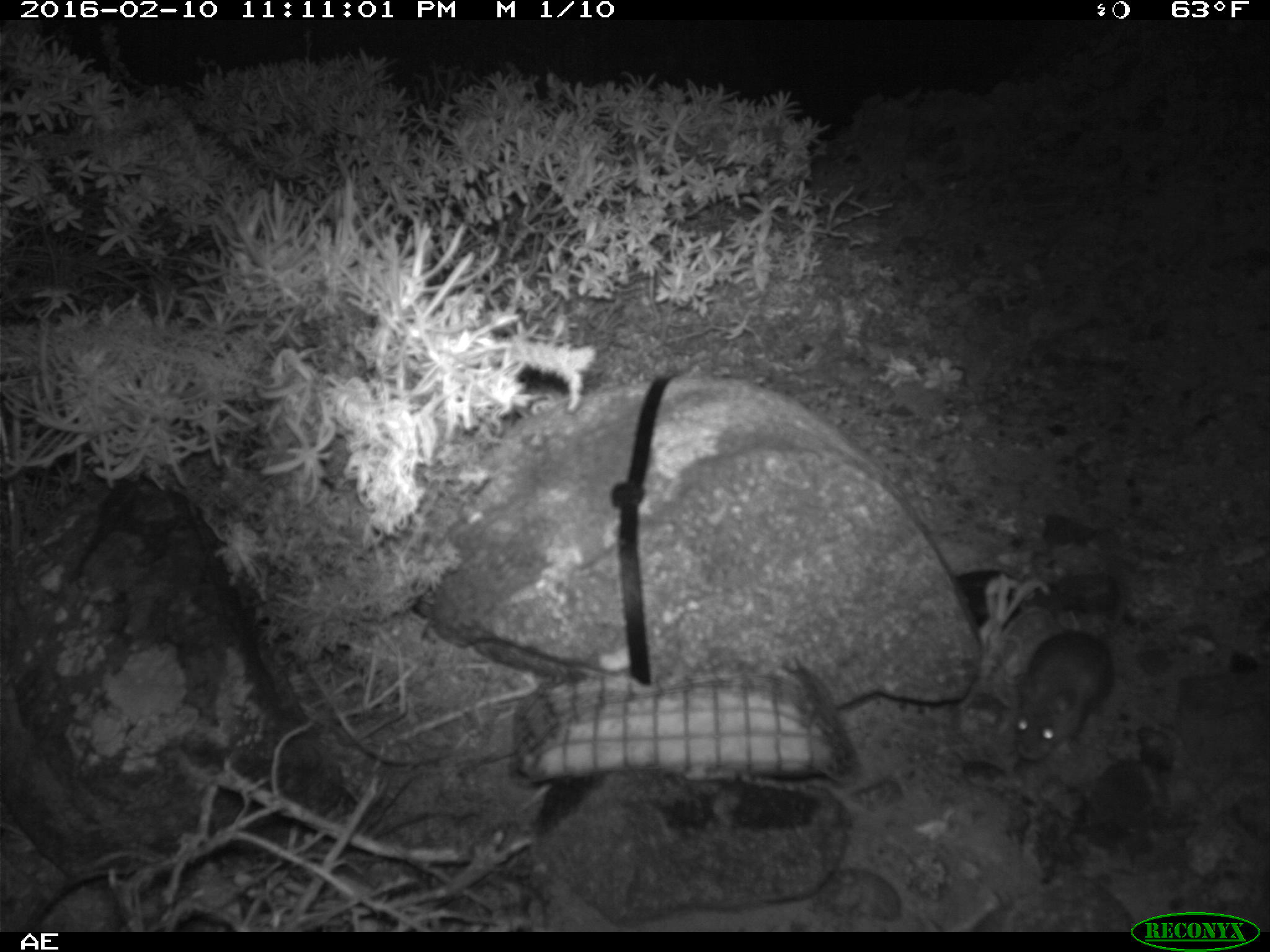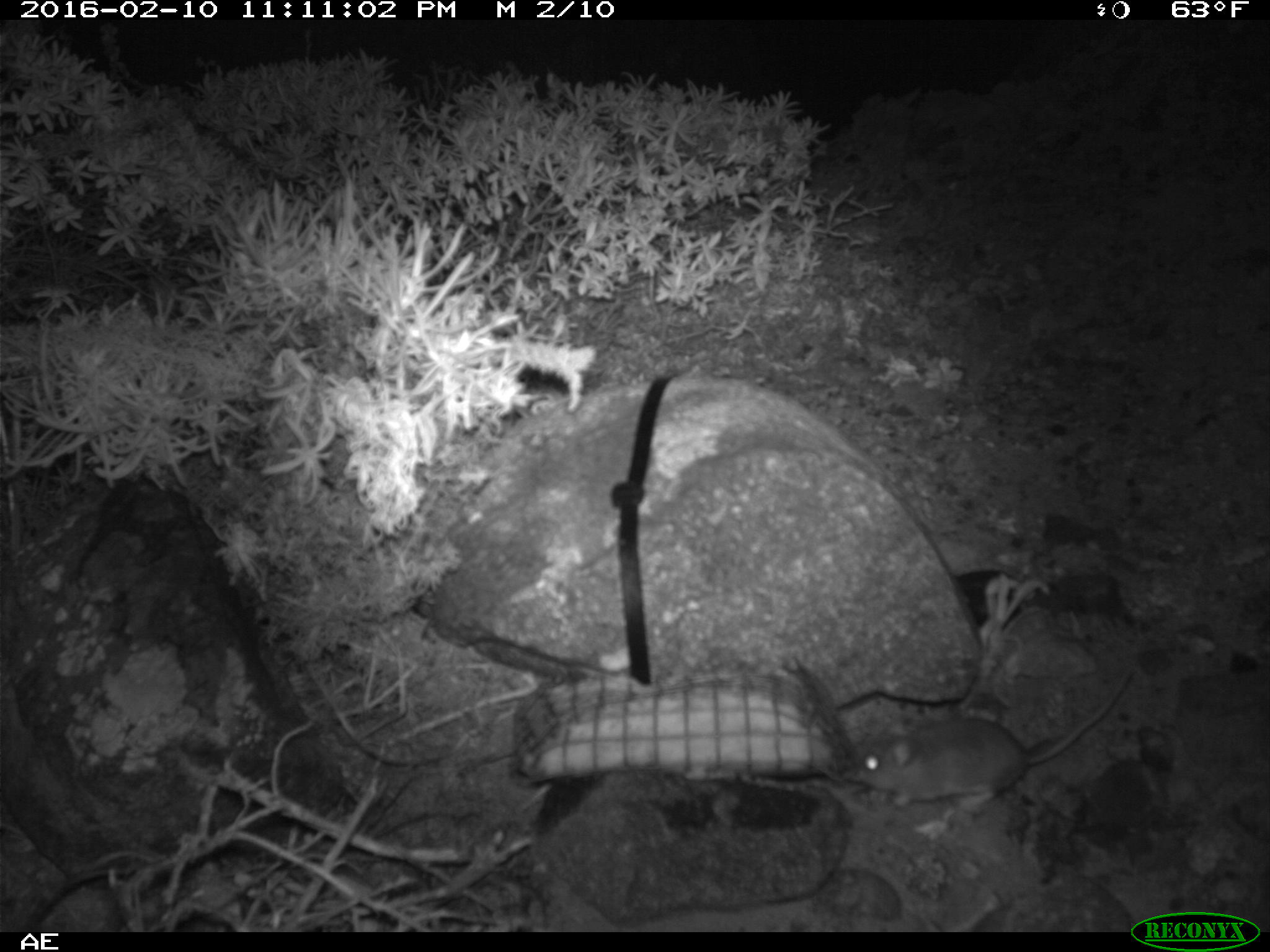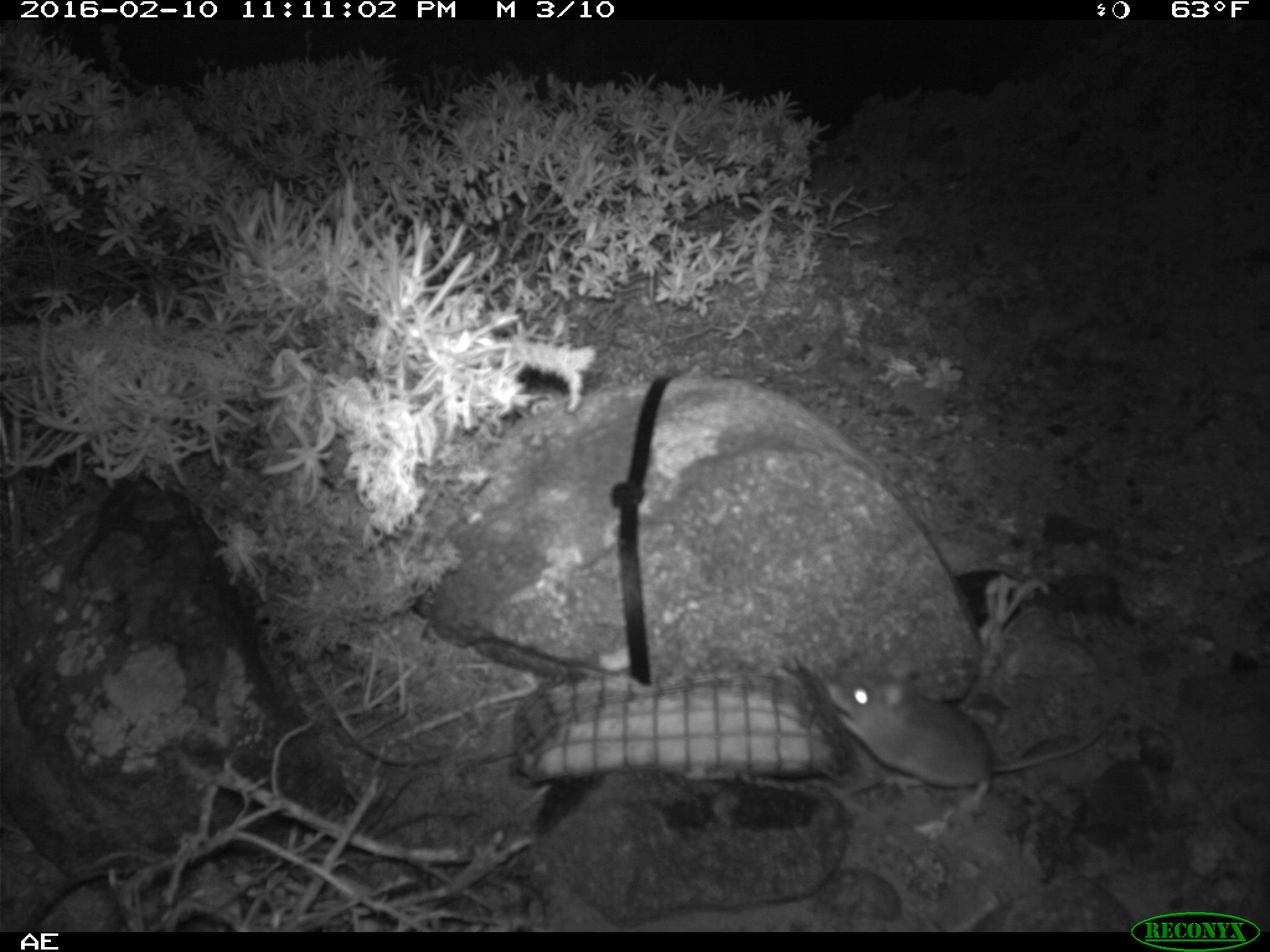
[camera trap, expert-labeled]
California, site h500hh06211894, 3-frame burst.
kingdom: Animalia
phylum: Chordata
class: Mammalia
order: Rodentia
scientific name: Rodentia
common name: rodent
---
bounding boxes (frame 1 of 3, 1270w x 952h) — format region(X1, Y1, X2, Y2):
rodent: region(1011, 597, 1128, 761)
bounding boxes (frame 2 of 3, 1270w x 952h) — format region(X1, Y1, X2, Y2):
rodent: region(843, 672, 1132, 816)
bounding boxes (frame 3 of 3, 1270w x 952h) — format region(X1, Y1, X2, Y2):
rodent: region(821, 667, 1103, 820)